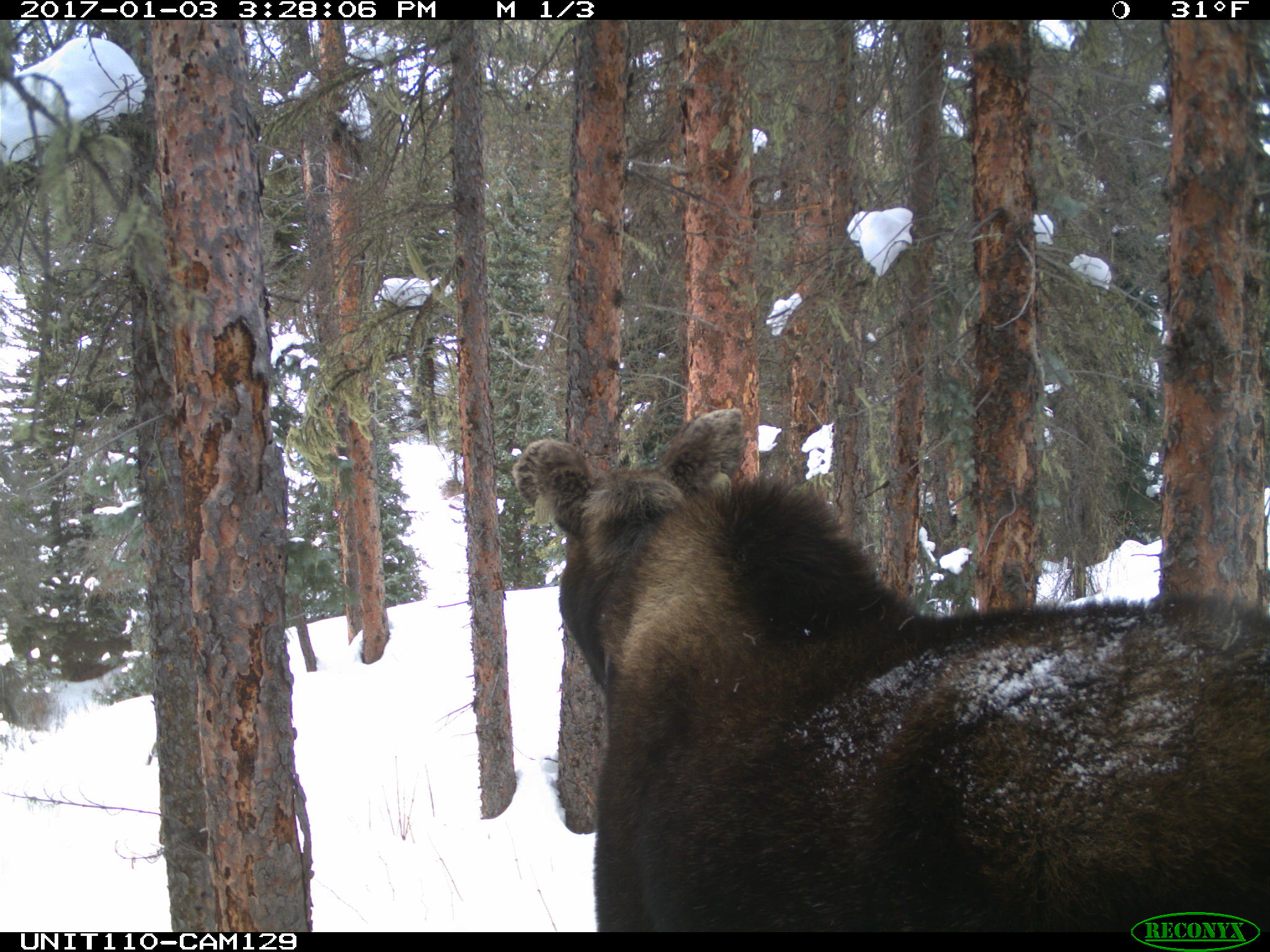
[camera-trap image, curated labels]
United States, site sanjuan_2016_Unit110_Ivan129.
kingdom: Animalia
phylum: Chordata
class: Mammalia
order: Artiodactyla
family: Cervidae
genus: Alces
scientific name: Alces alces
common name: moose